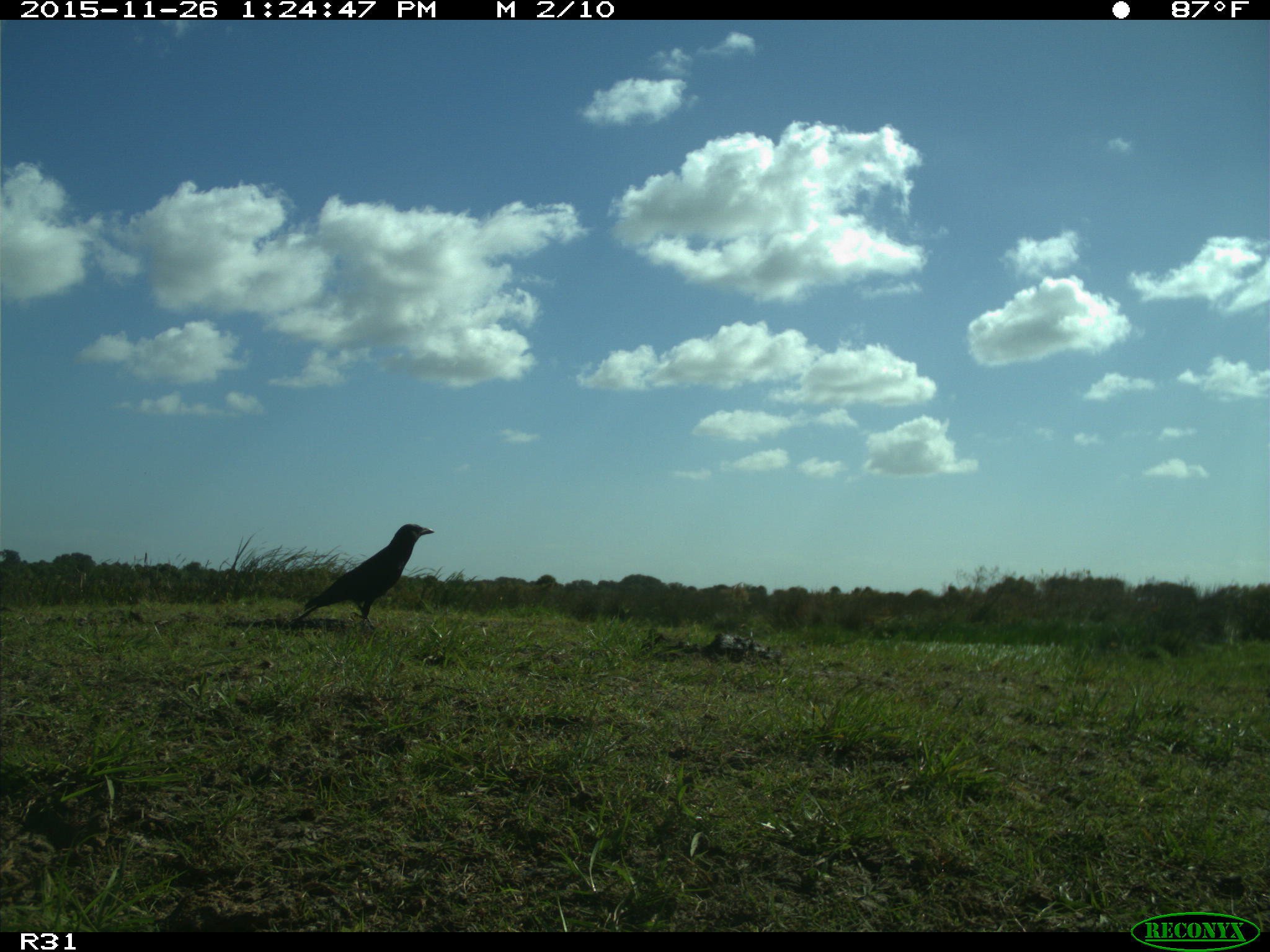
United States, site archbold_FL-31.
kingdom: Animalia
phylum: Chordata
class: Aves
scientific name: Aves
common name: birds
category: unidentified bird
Unidentified bird (birds) (Aves).